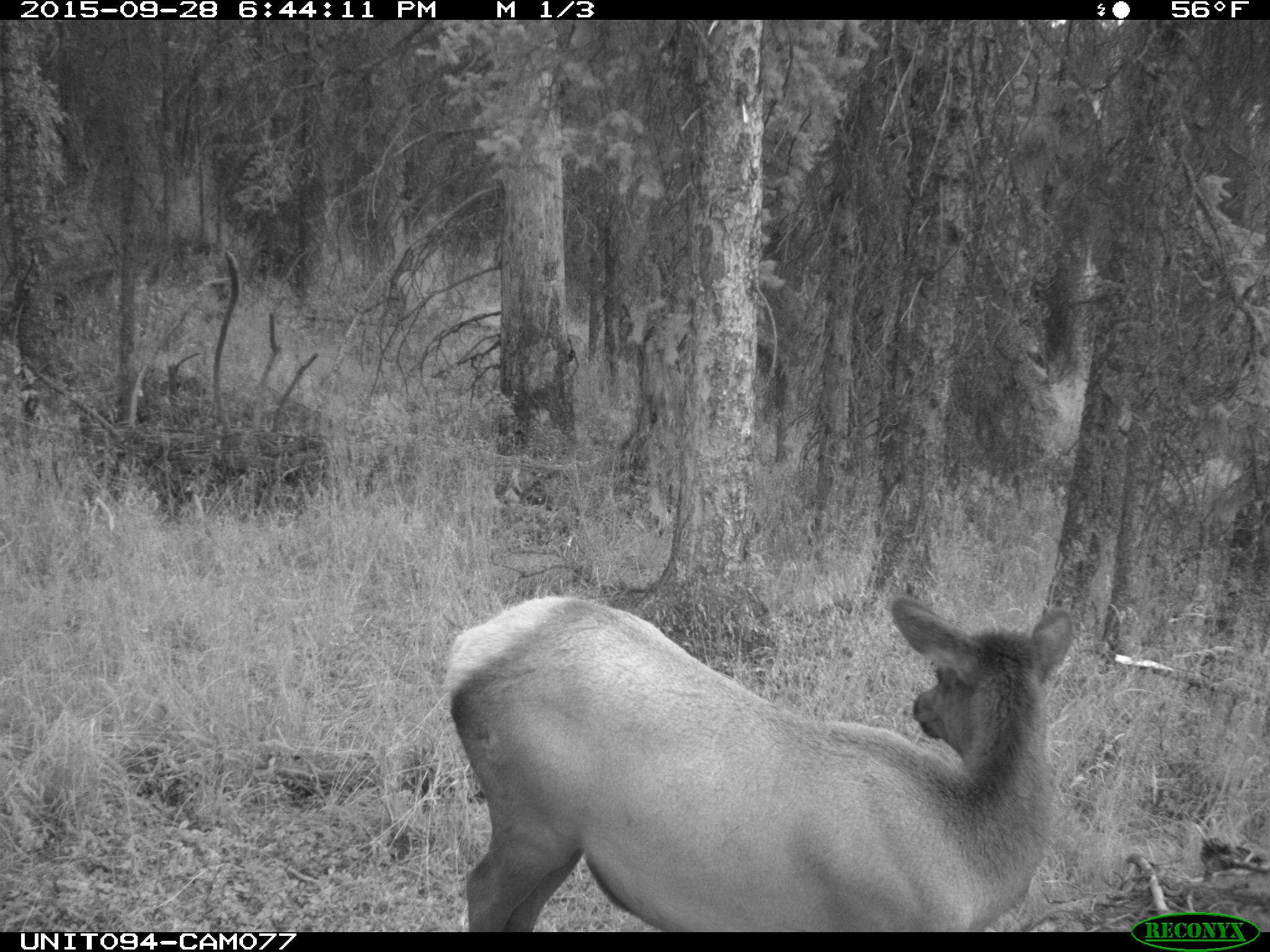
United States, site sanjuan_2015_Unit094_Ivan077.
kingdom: Animalia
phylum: Chordata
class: Mammalia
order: Artiodactyla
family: Cervidae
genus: Cervus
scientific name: Cervus elaphus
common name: red deer